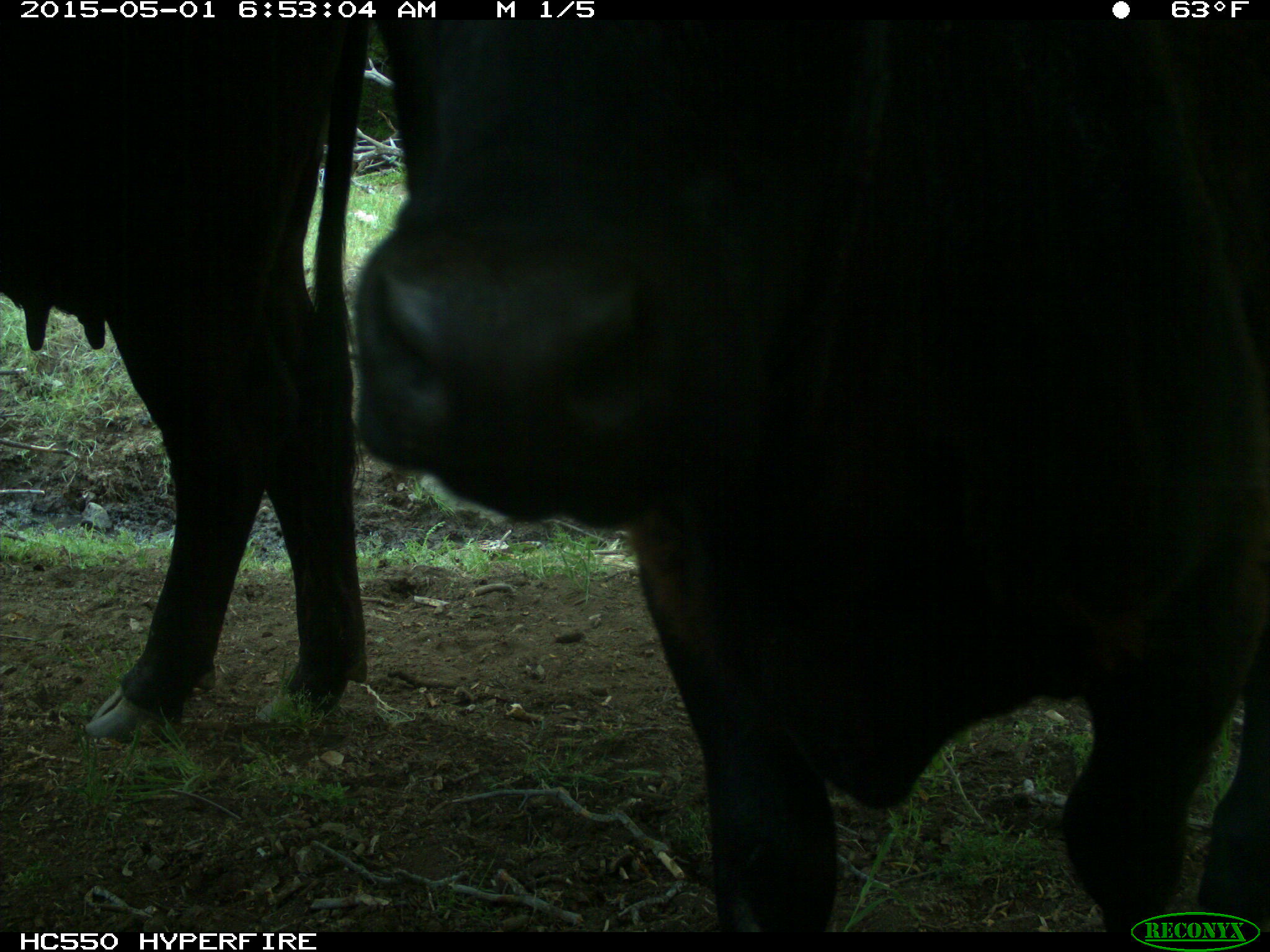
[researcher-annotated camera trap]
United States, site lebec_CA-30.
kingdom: Animalia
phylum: Chordata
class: Mammalia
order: Artiodactyla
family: Bovidae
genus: Bos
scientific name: Bos taurus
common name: domestic cow